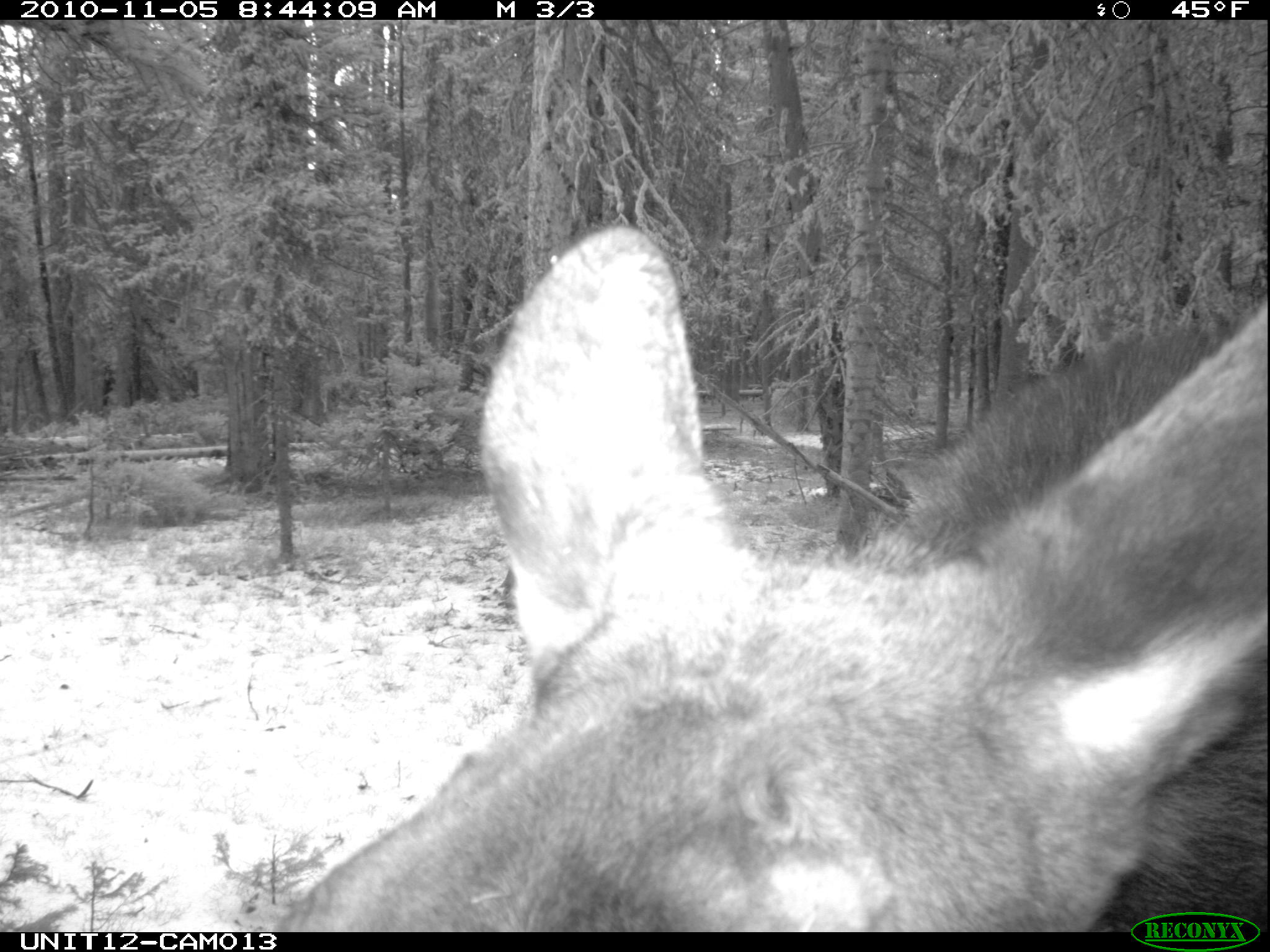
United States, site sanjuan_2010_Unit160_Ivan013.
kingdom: Animalia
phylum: Chordata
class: Mammalia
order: Artiodactyla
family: Cervidae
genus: Alces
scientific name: Alces alces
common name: moose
Alces alces (moose).